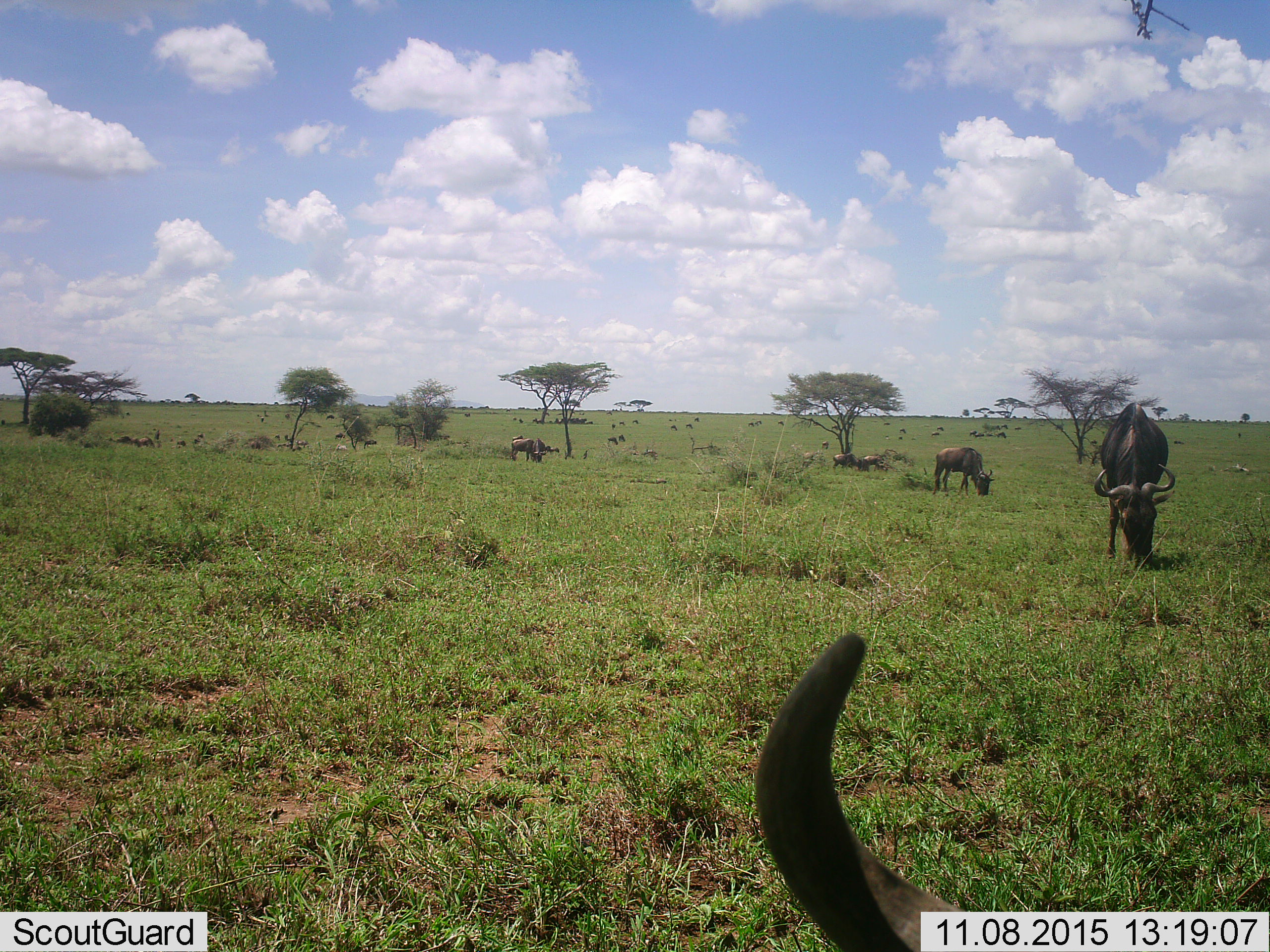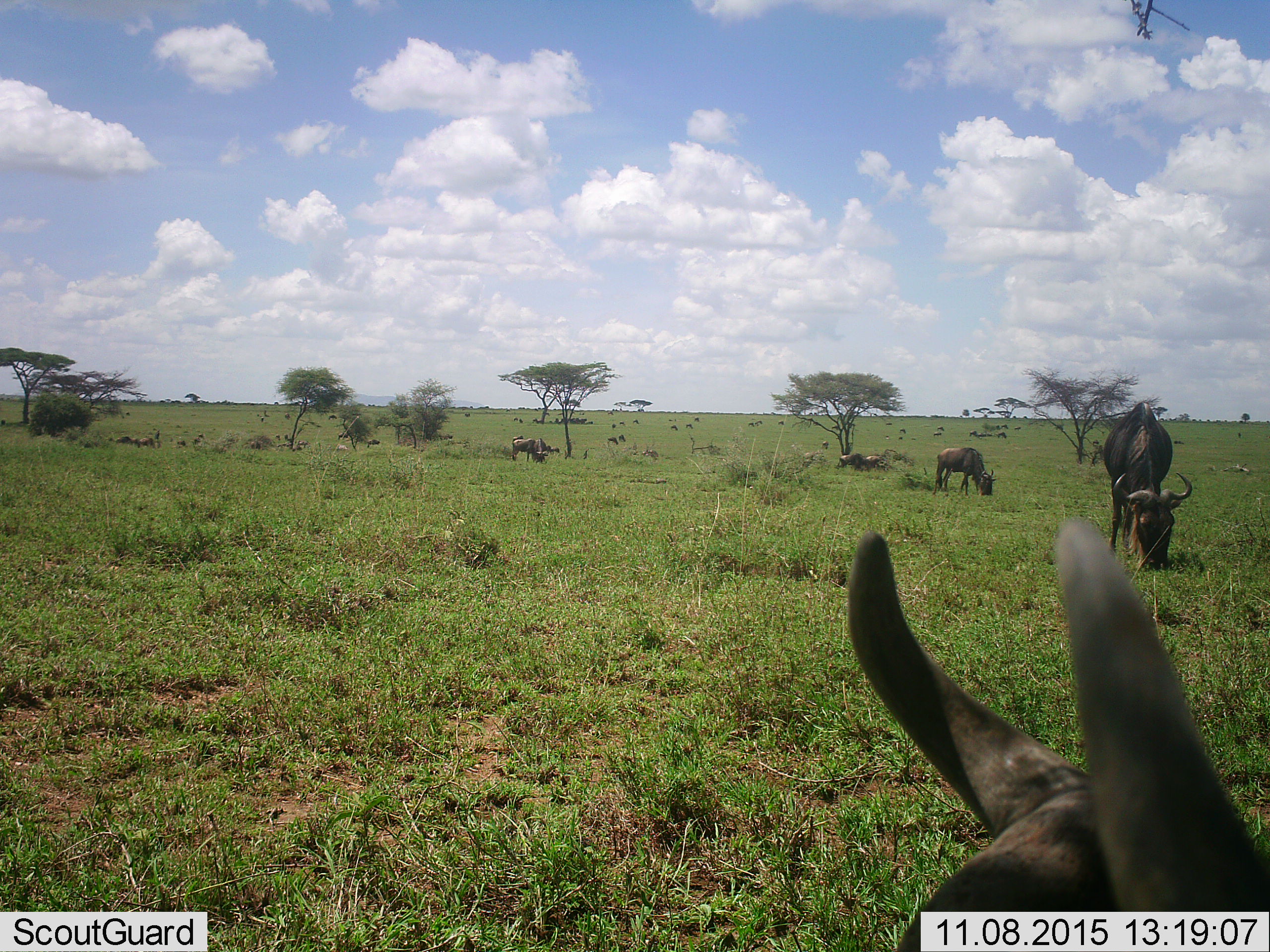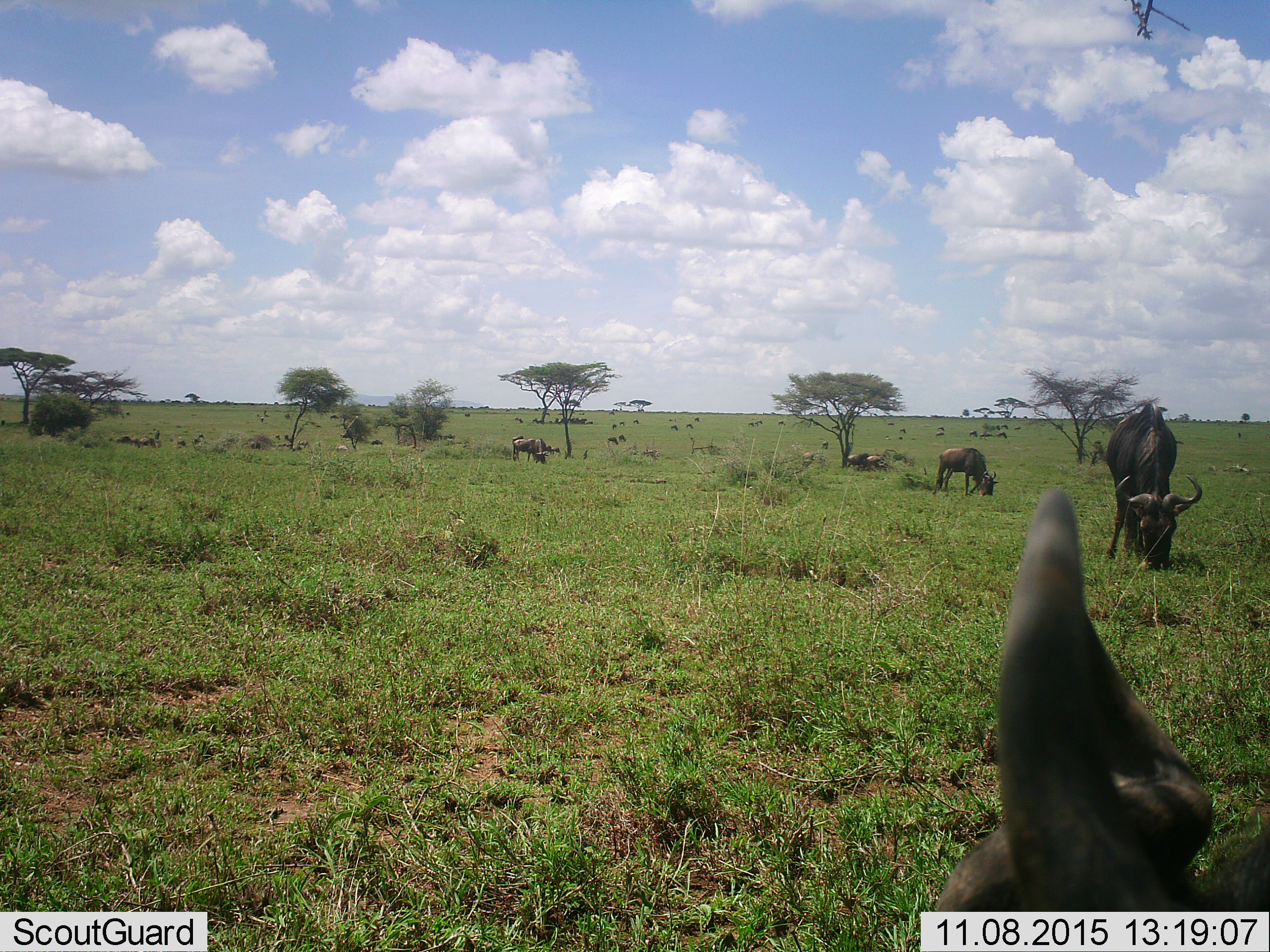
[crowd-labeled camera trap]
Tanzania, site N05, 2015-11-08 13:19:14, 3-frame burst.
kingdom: Animalia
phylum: Chordata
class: Mammalia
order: Artiodactyla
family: Bovidae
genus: Connochaetes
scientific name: Connochaetes taurinus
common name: blue wildebeest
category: wildebeest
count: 11-50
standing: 75%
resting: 25%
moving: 38%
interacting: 0%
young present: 25%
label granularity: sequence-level